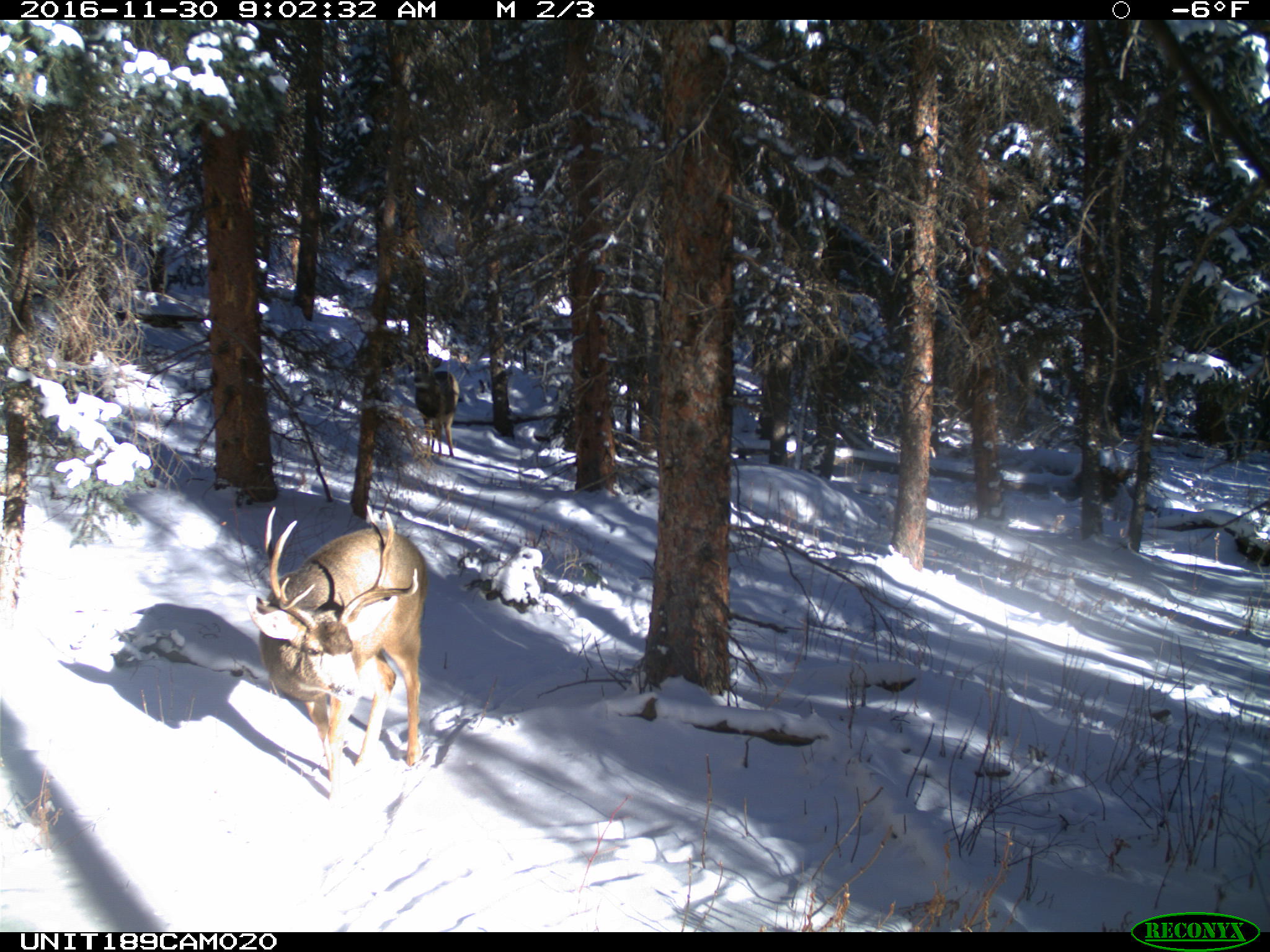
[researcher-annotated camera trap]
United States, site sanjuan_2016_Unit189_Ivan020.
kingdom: Animalia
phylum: Chordata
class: Mammalia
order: Artiodactyla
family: Cervidae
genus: Odocoileus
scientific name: Odocoileus hemionus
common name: mule deer